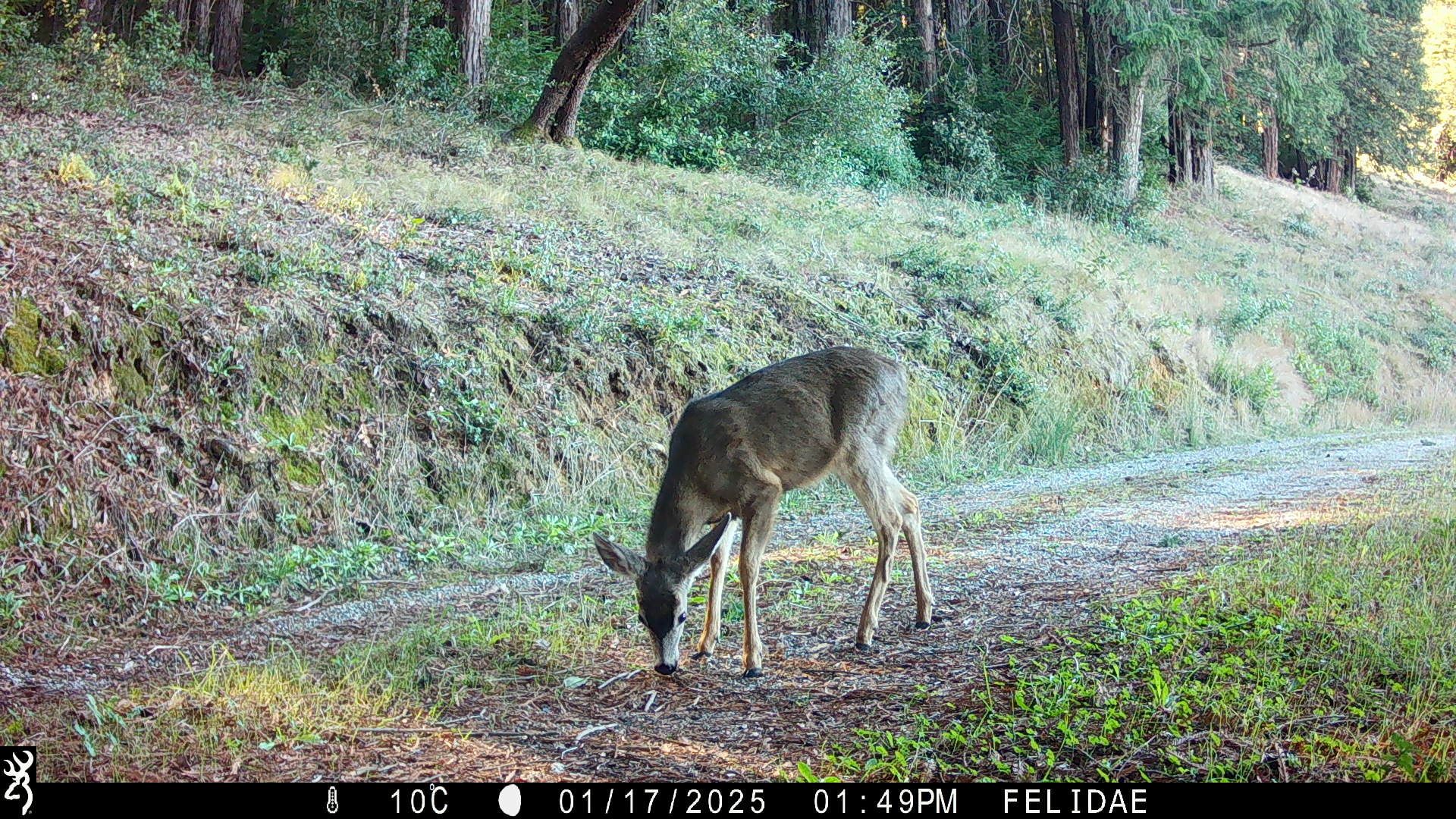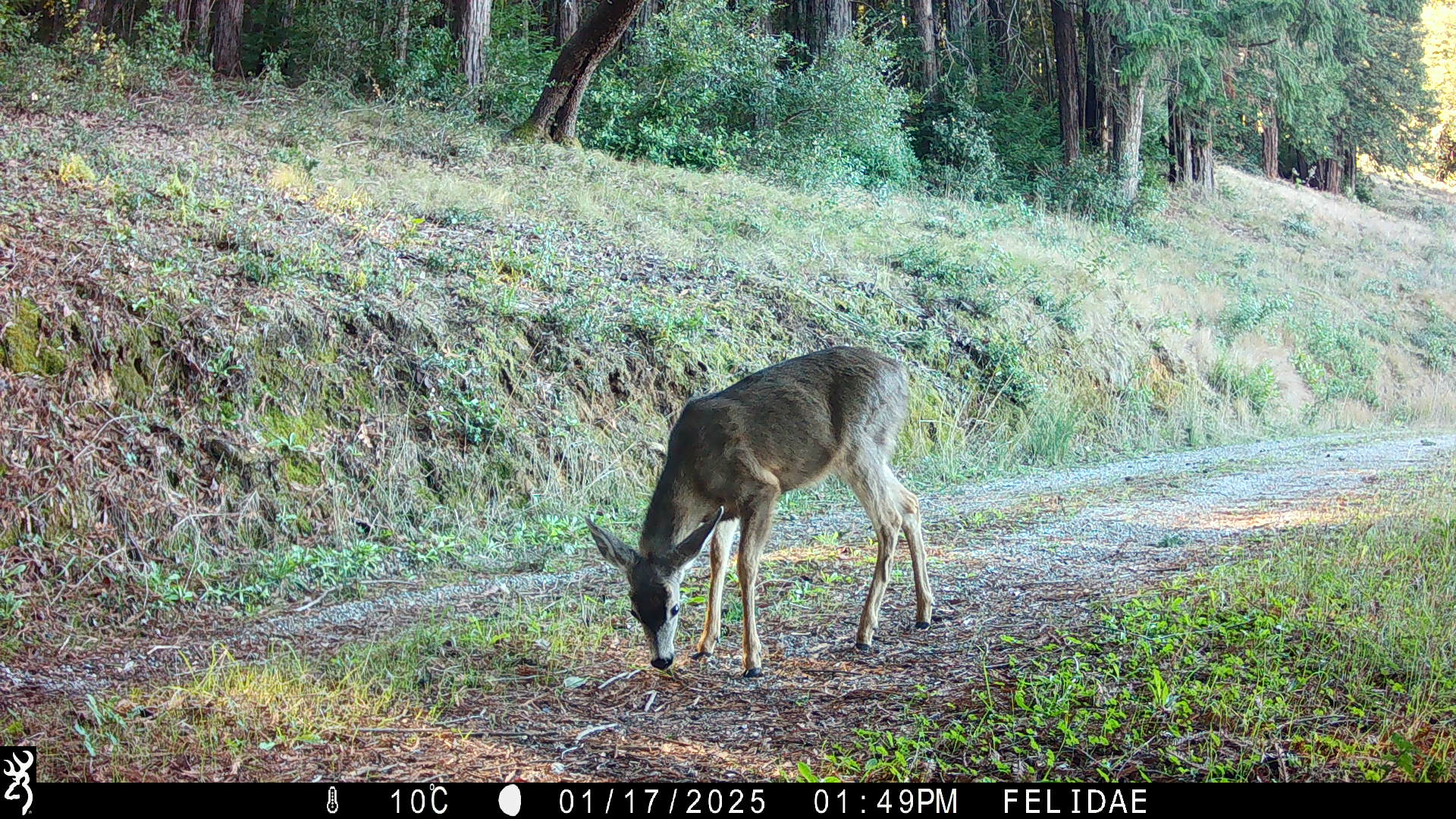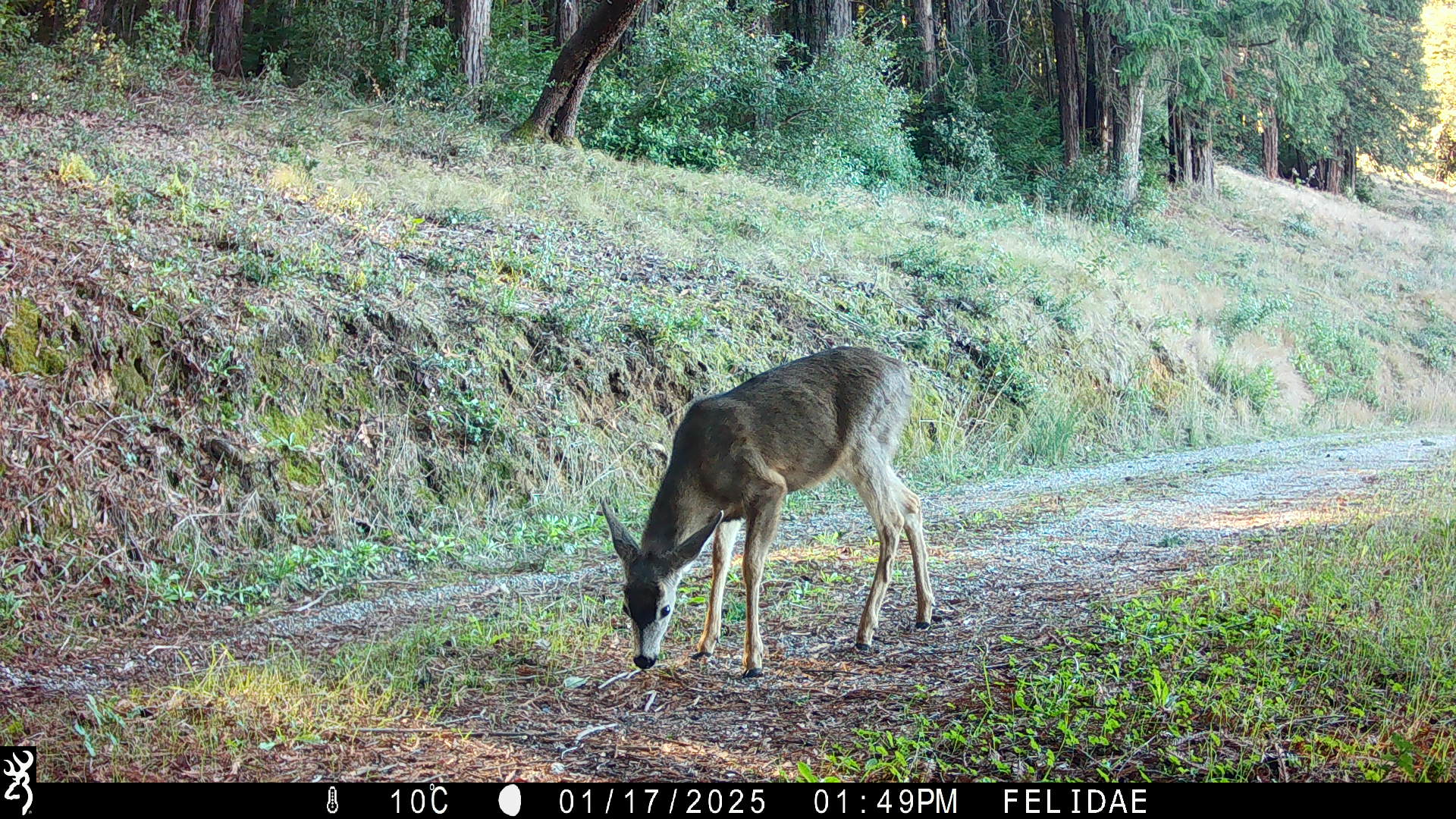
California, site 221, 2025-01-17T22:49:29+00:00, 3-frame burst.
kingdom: Animalia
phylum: Chordata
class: Mammalia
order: Artiodactyla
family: Cervidae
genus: Odocoileus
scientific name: Odocoileus hemionus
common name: mule deer